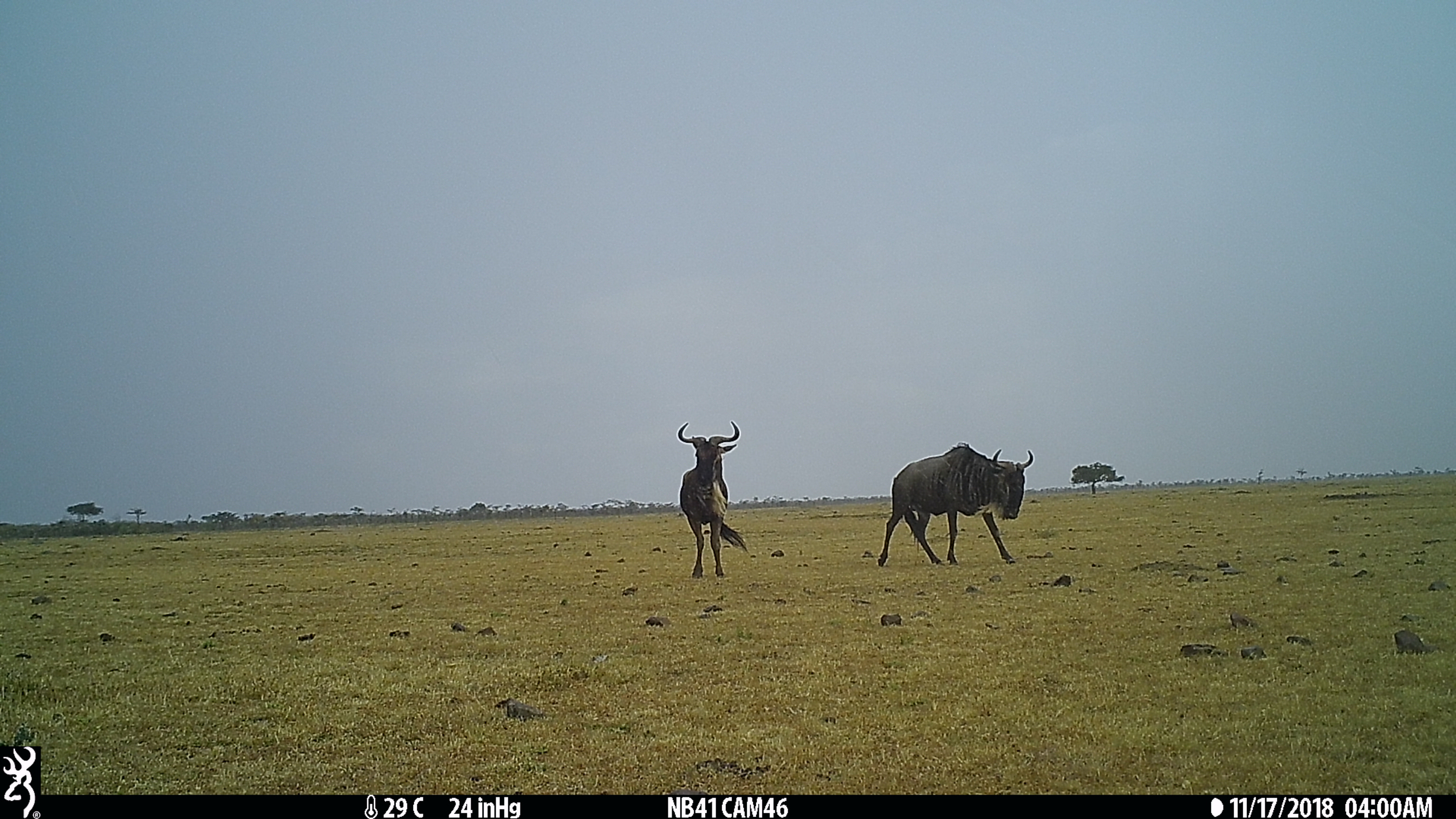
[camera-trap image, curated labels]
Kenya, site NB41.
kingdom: Animalia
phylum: Chordata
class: Mammalia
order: Artiodactyla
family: Bovidae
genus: Connochaetes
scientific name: Connochaetes taurinus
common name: blue wildebeest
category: wildebeest